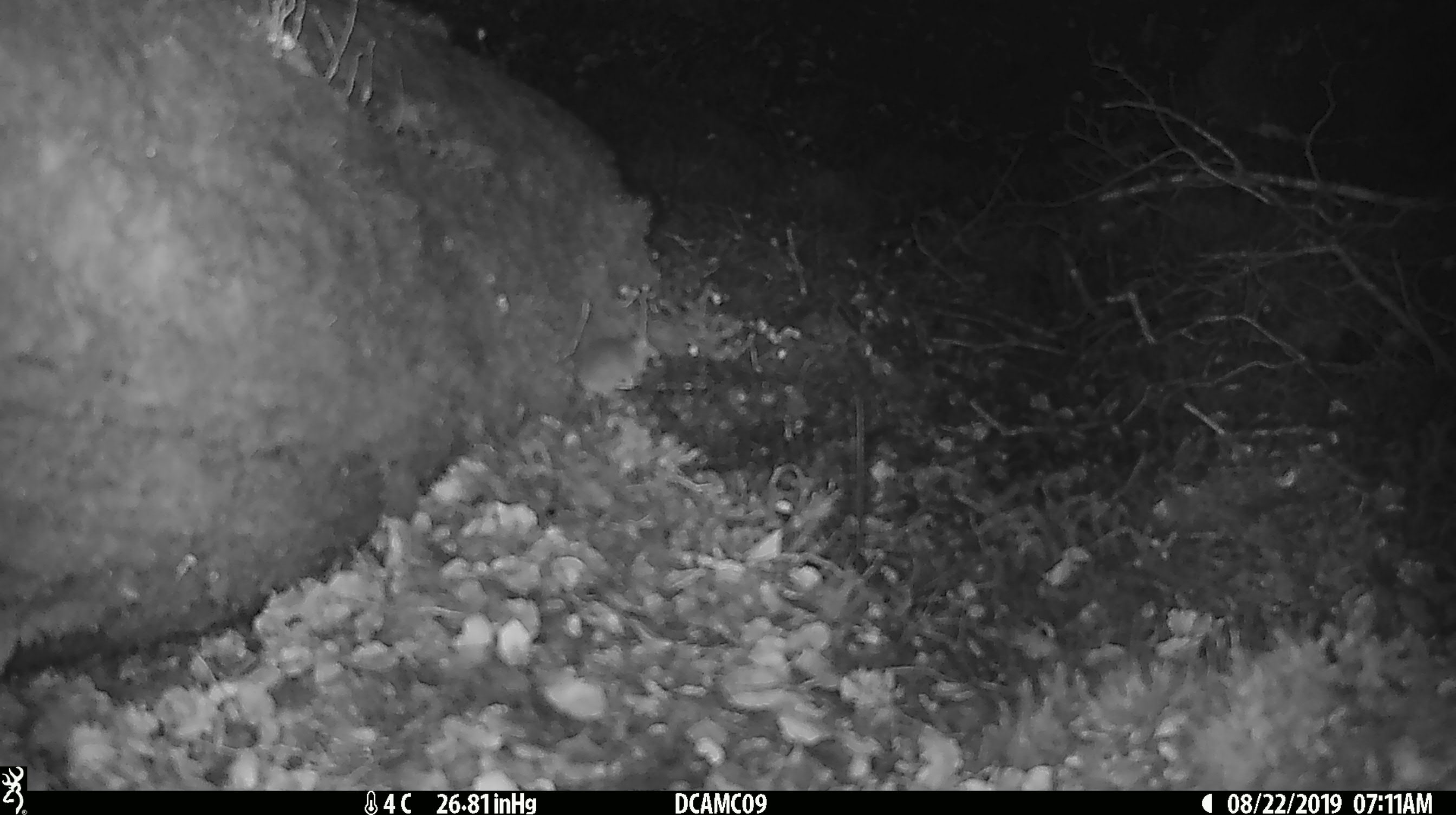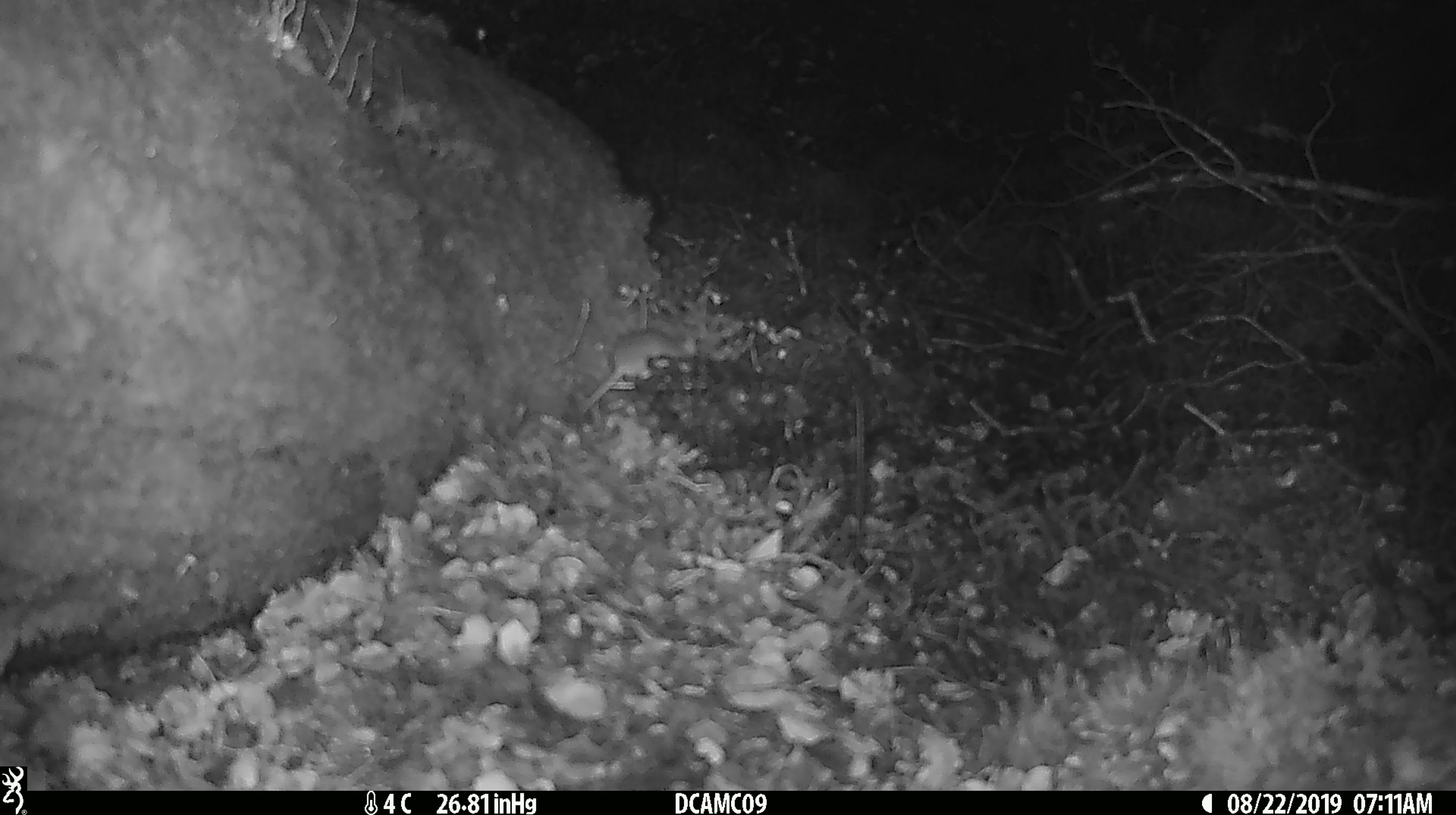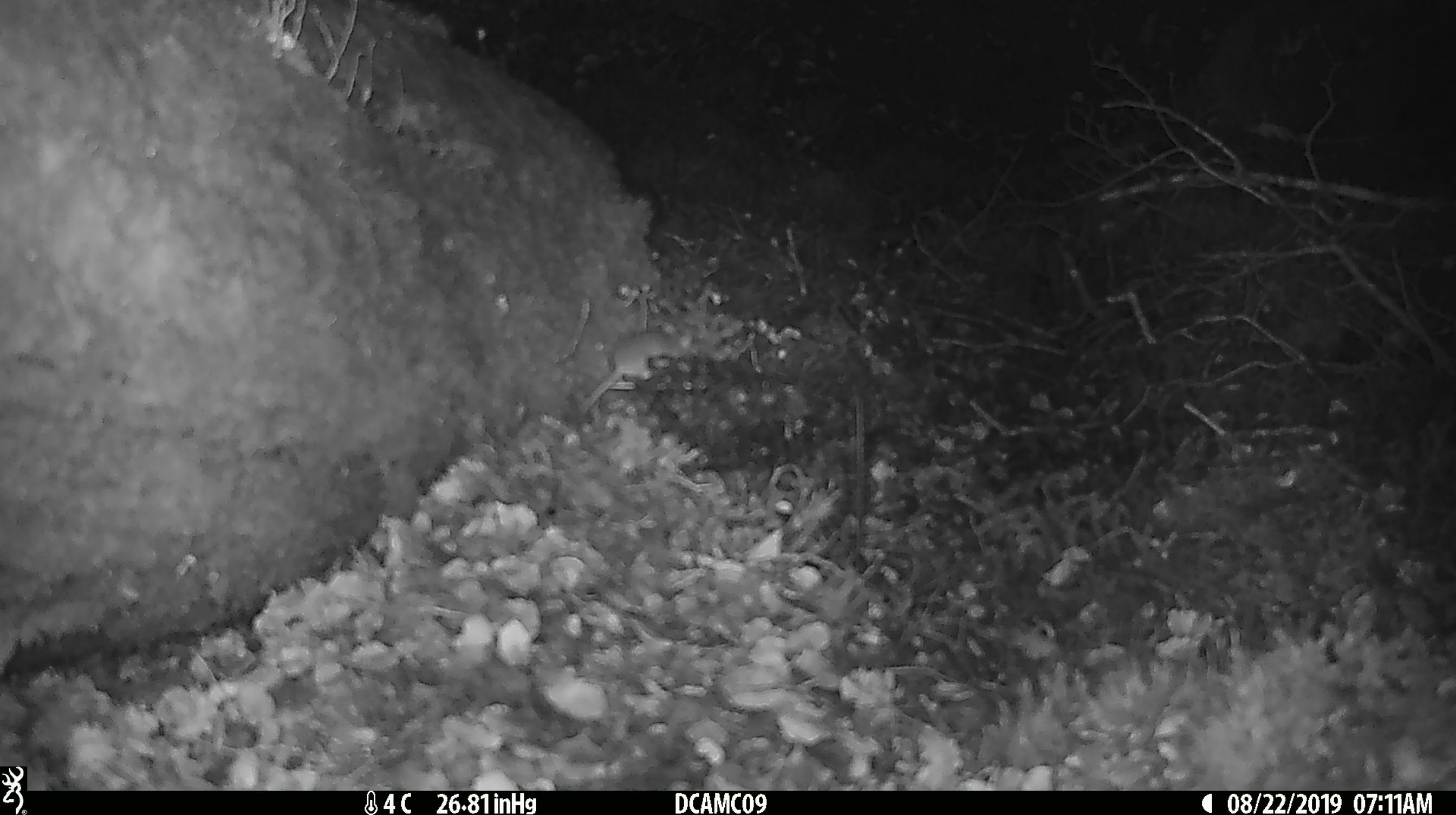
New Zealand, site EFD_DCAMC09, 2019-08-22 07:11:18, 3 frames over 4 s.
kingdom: Animalia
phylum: Chordata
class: Mammalia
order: Rodentia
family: Muridae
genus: Mus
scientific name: Mus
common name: mouse